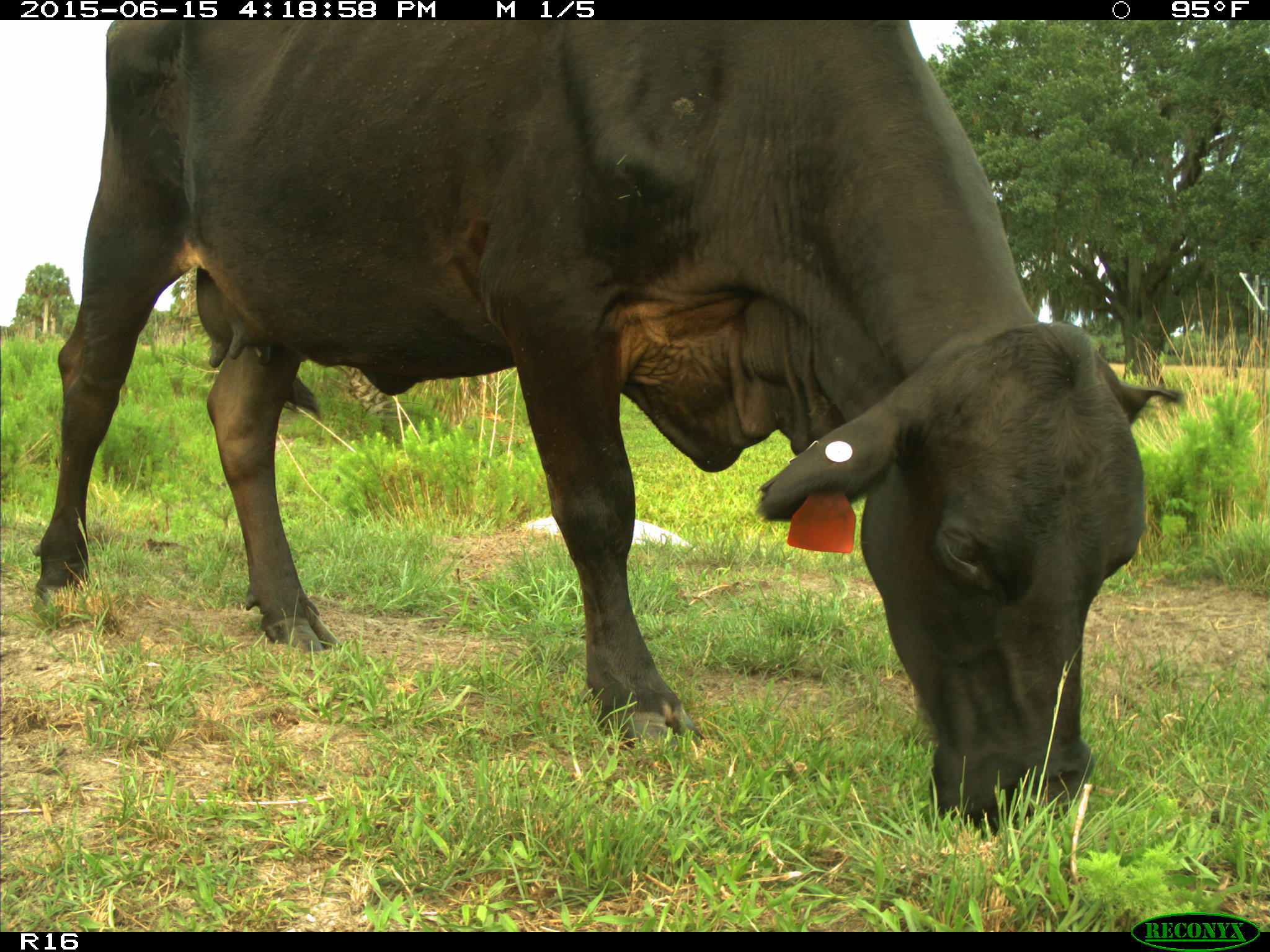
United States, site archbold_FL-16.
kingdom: Animalia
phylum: Chordata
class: Mammalia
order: Artiodactyla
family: Bovidae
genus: Bos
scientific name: Bos taurus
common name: domestic cow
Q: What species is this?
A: Bos taurus (domestic cow).